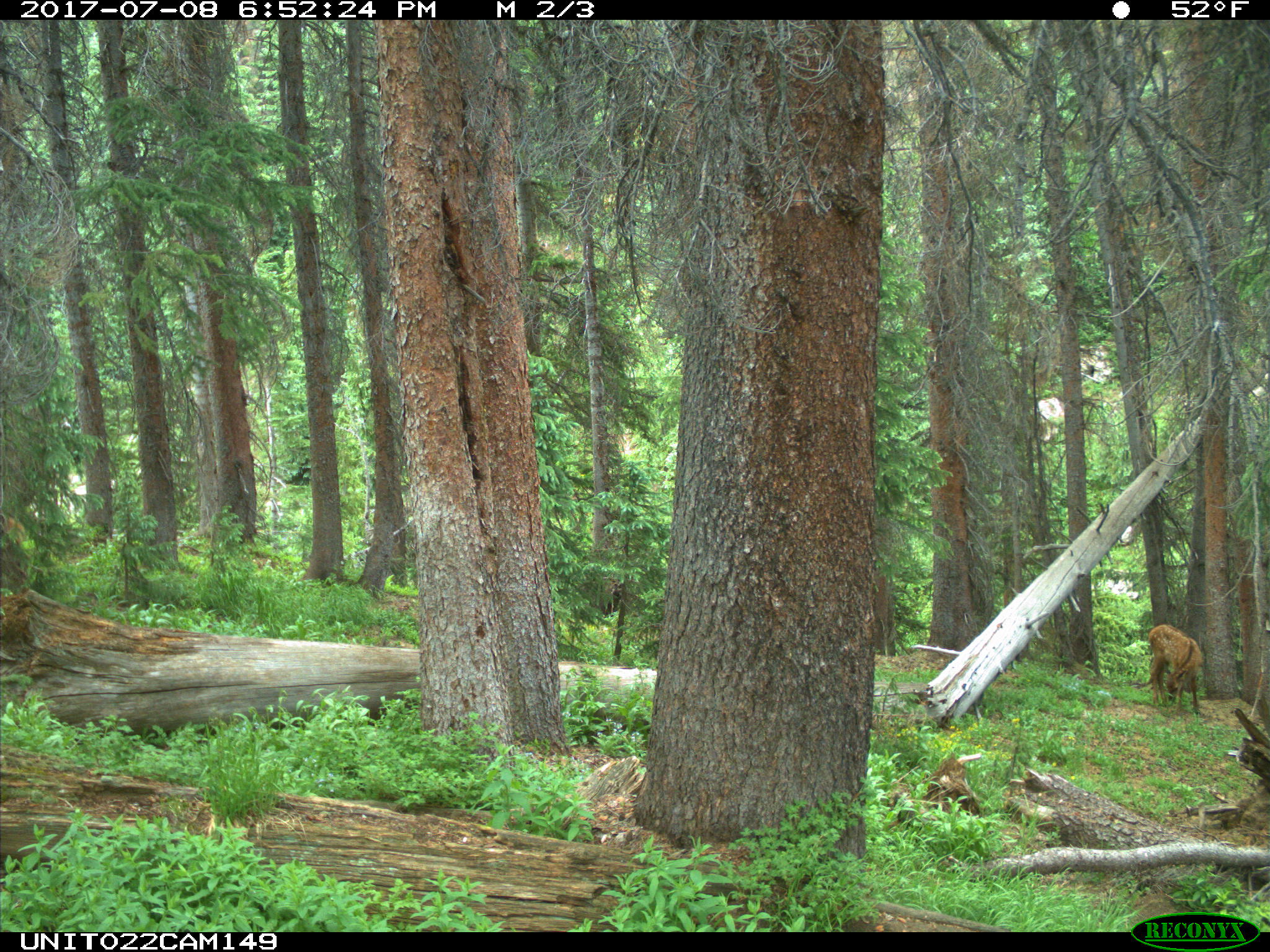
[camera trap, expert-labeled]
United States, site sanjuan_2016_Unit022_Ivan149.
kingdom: Animalia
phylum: Chordata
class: Mammalia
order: Artiodactyla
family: Cervidae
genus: Cervus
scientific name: Cervus elaphus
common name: red deer